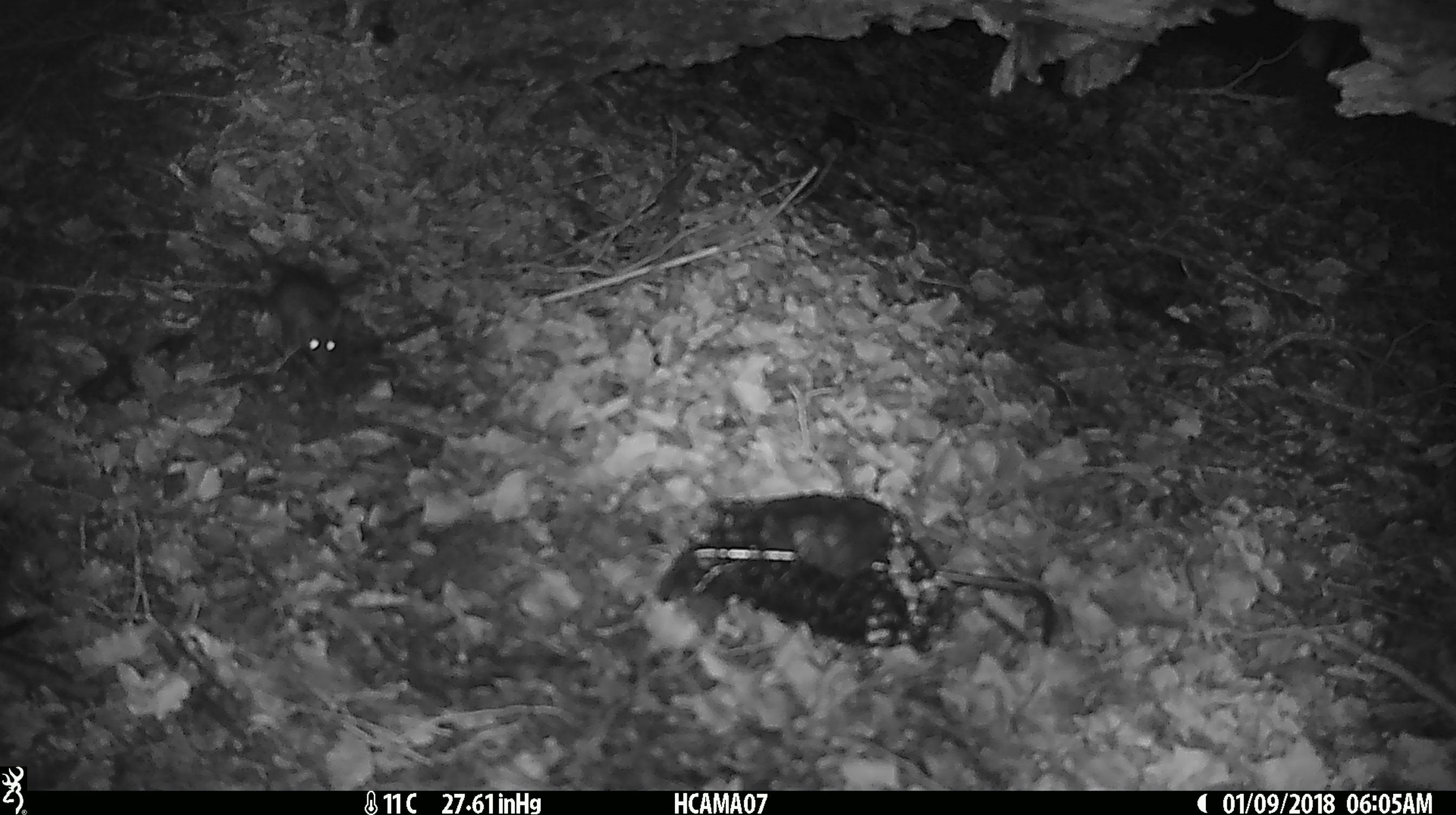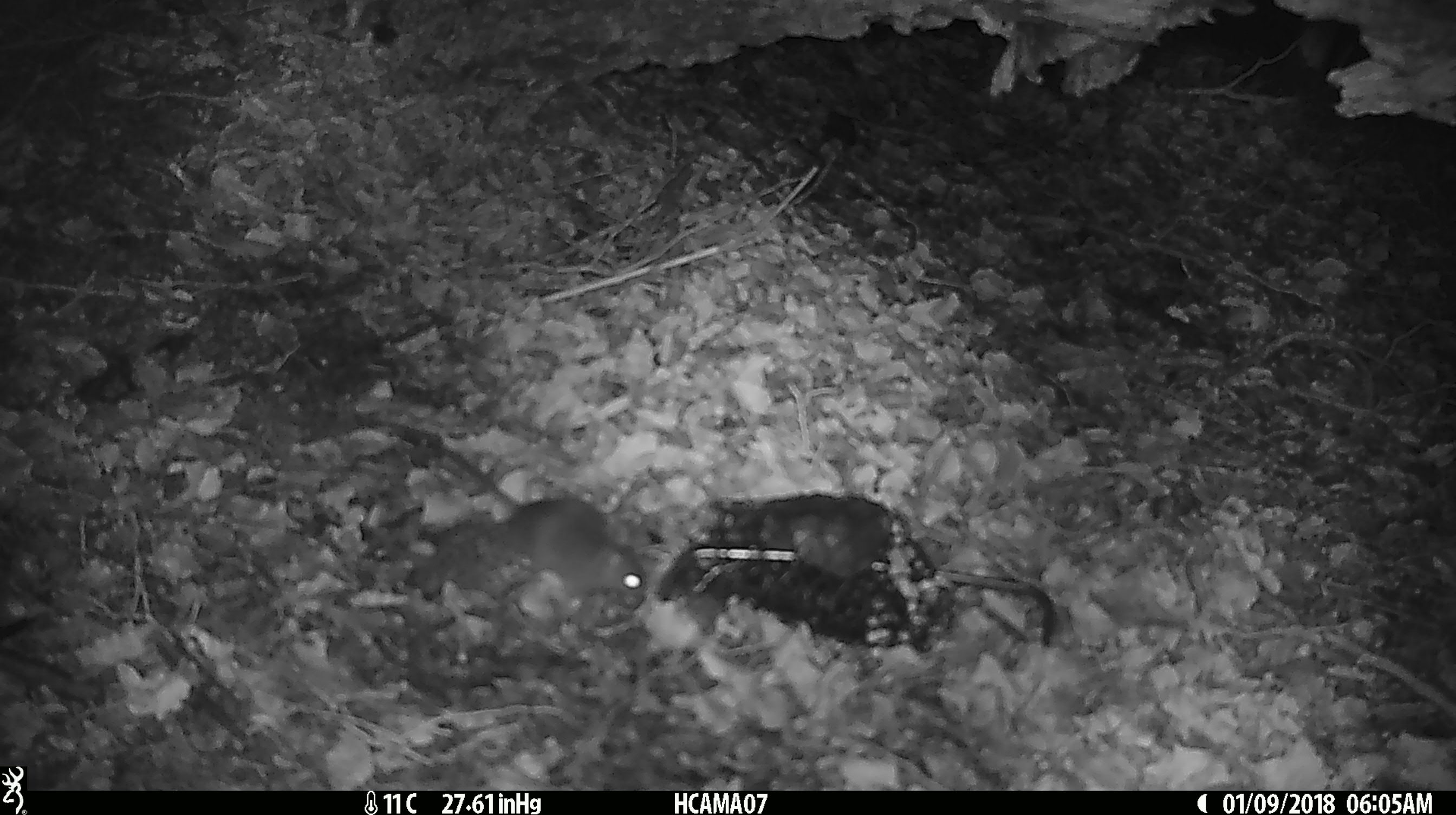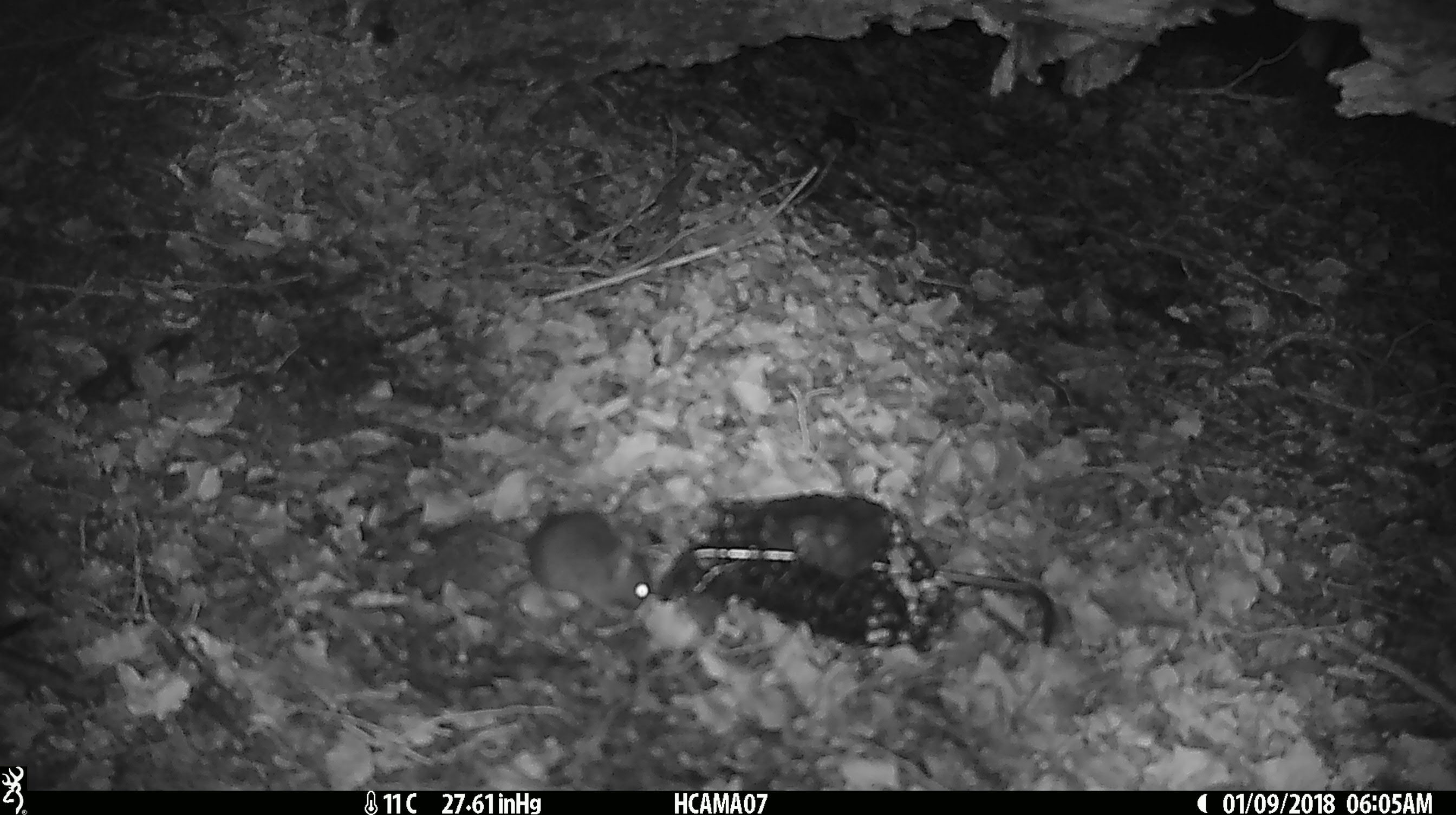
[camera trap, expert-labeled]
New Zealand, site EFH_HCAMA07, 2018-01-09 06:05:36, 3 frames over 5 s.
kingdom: Animalia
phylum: Chordata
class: Mammalia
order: Rodentia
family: Muridae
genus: Mus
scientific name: Mus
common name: mouse